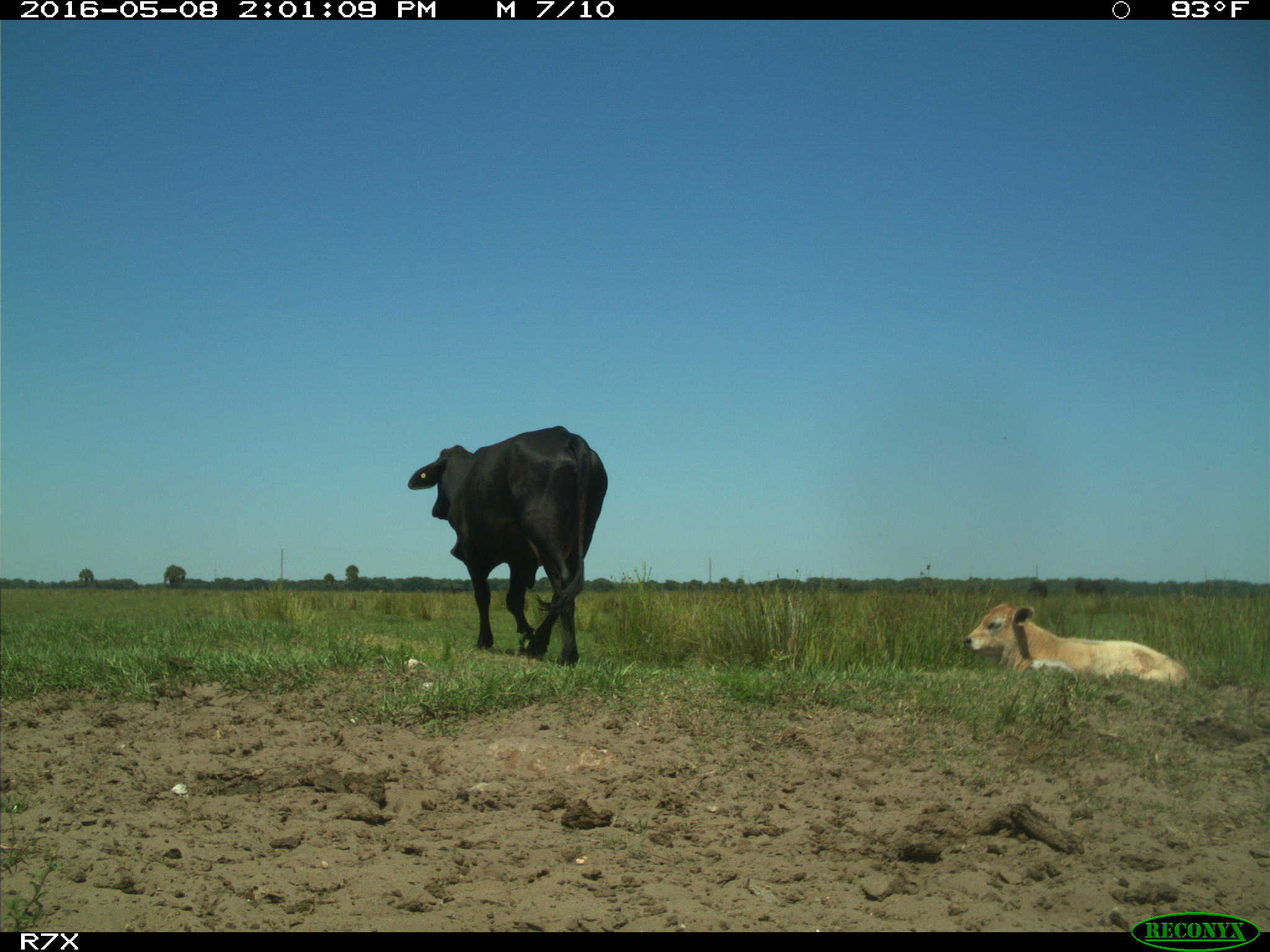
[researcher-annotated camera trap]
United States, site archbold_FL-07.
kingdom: Animalia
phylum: Chordata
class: Mammalia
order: Artiodactyla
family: Bovidae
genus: Bos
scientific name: Bos taurus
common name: domestic cow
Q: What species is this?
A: Bos taurus (domestic cow).